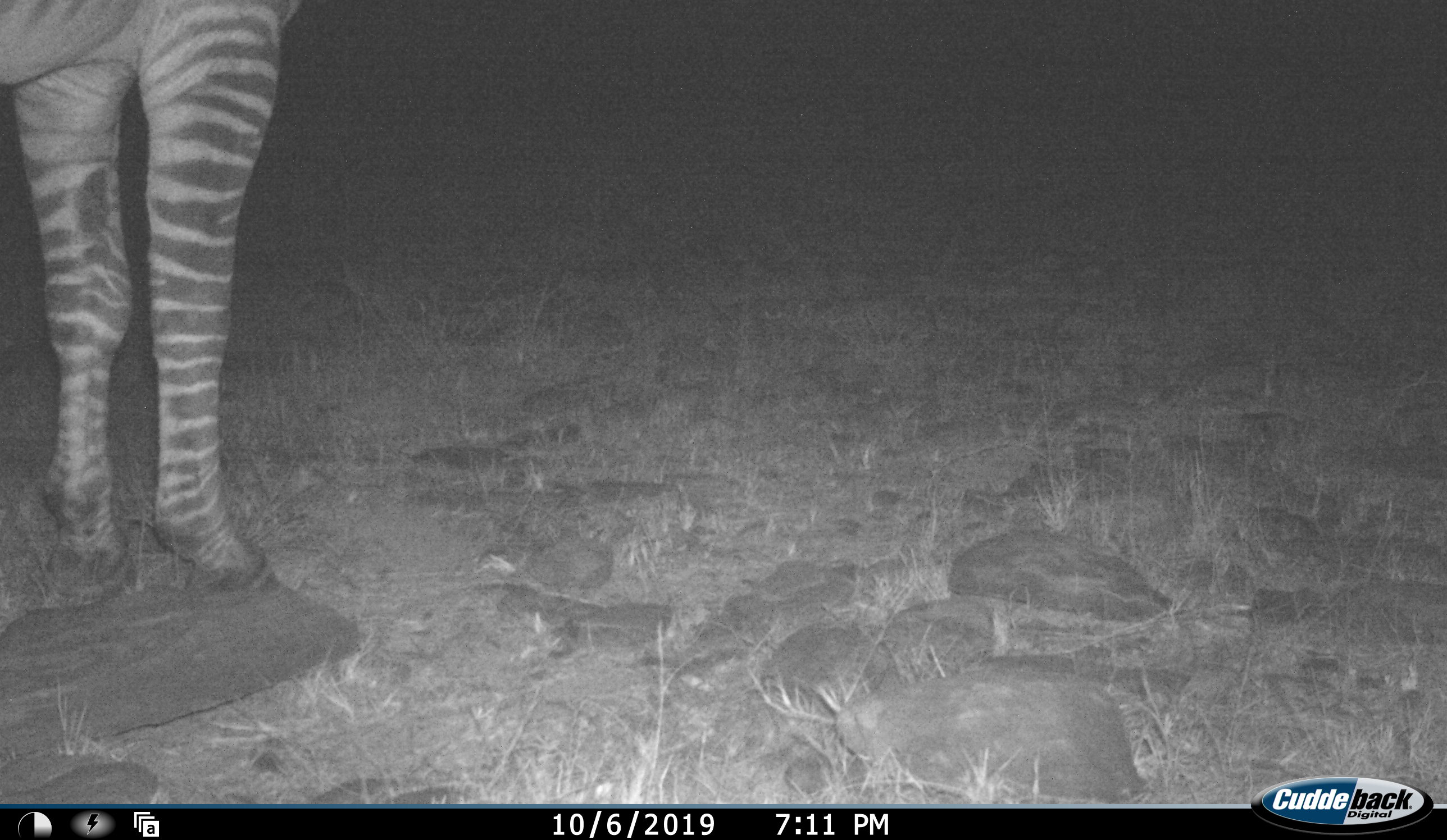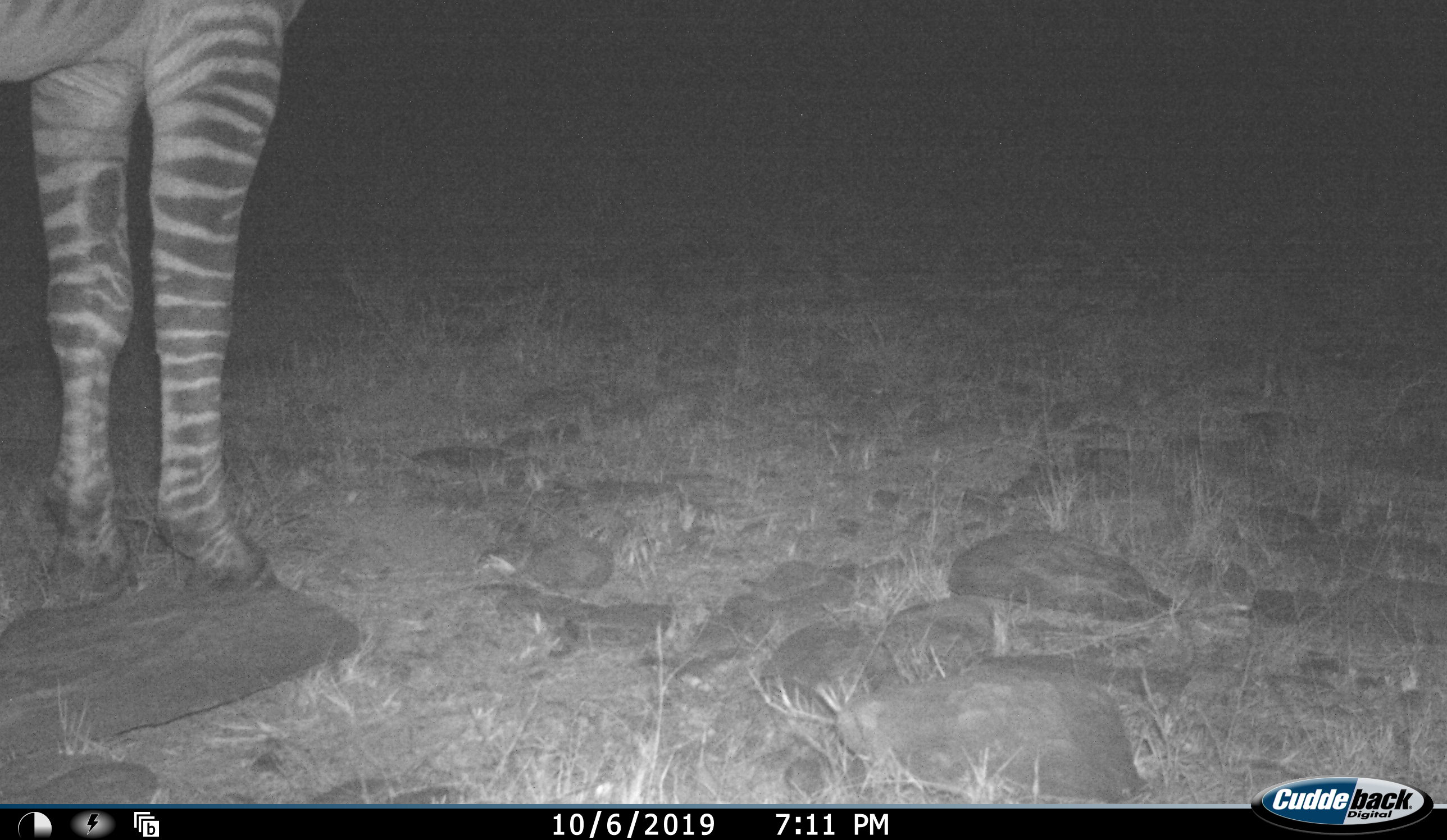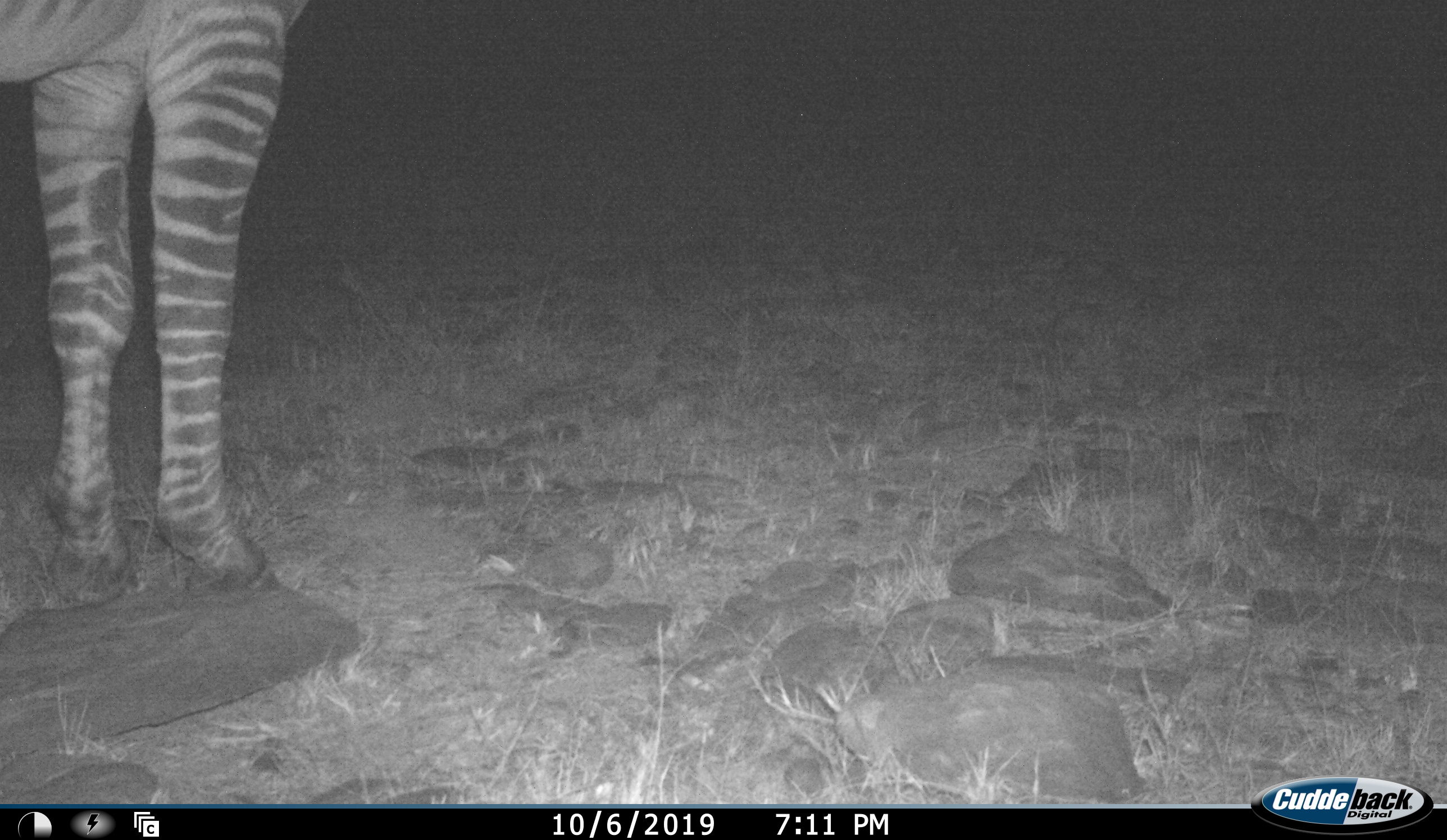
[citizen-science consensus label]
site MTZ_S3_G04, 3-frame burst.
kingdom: Animalia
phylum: Chordata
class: Mammalia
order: Perissodactyla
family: Equidae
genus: Equus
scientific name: Equus zebra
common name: mountain zebra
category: zebramountain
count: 1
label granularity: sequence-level